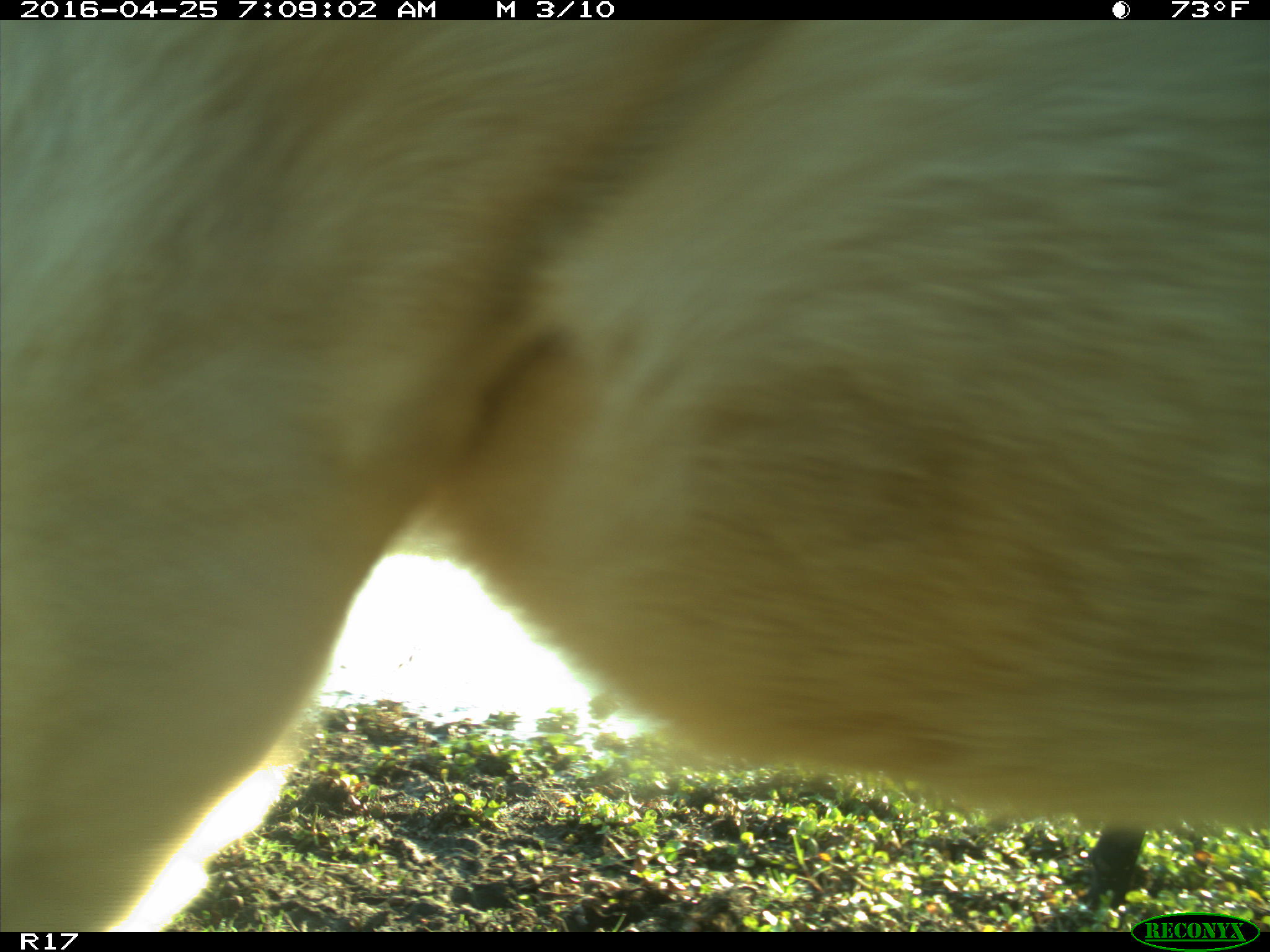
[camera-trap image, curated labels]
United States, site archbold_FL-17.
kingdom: Animalia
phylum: Chordata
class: Mammalia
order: Artiodactyla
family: Bovidae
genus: Bos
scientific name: Bos taurus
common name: domestic cow